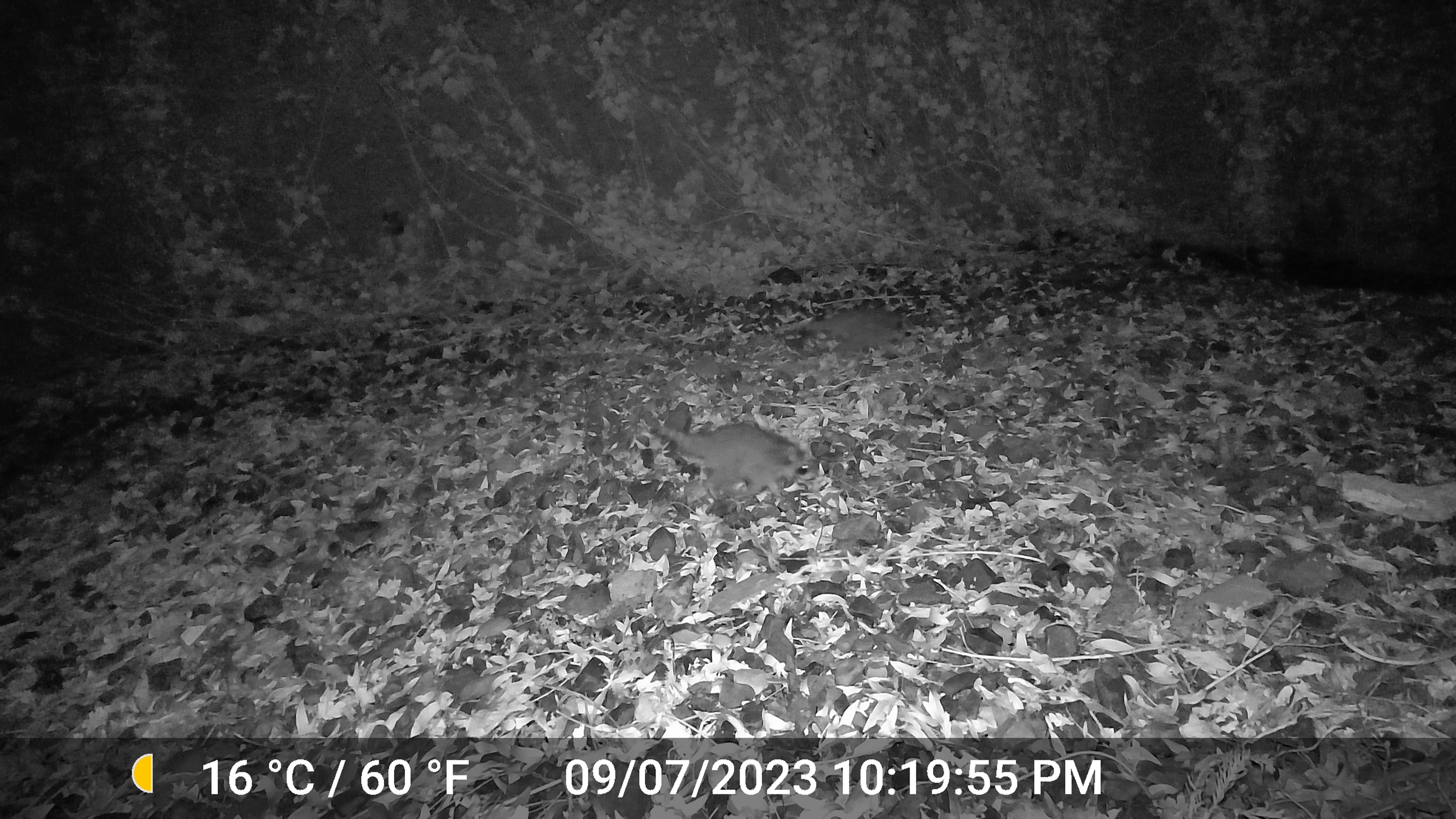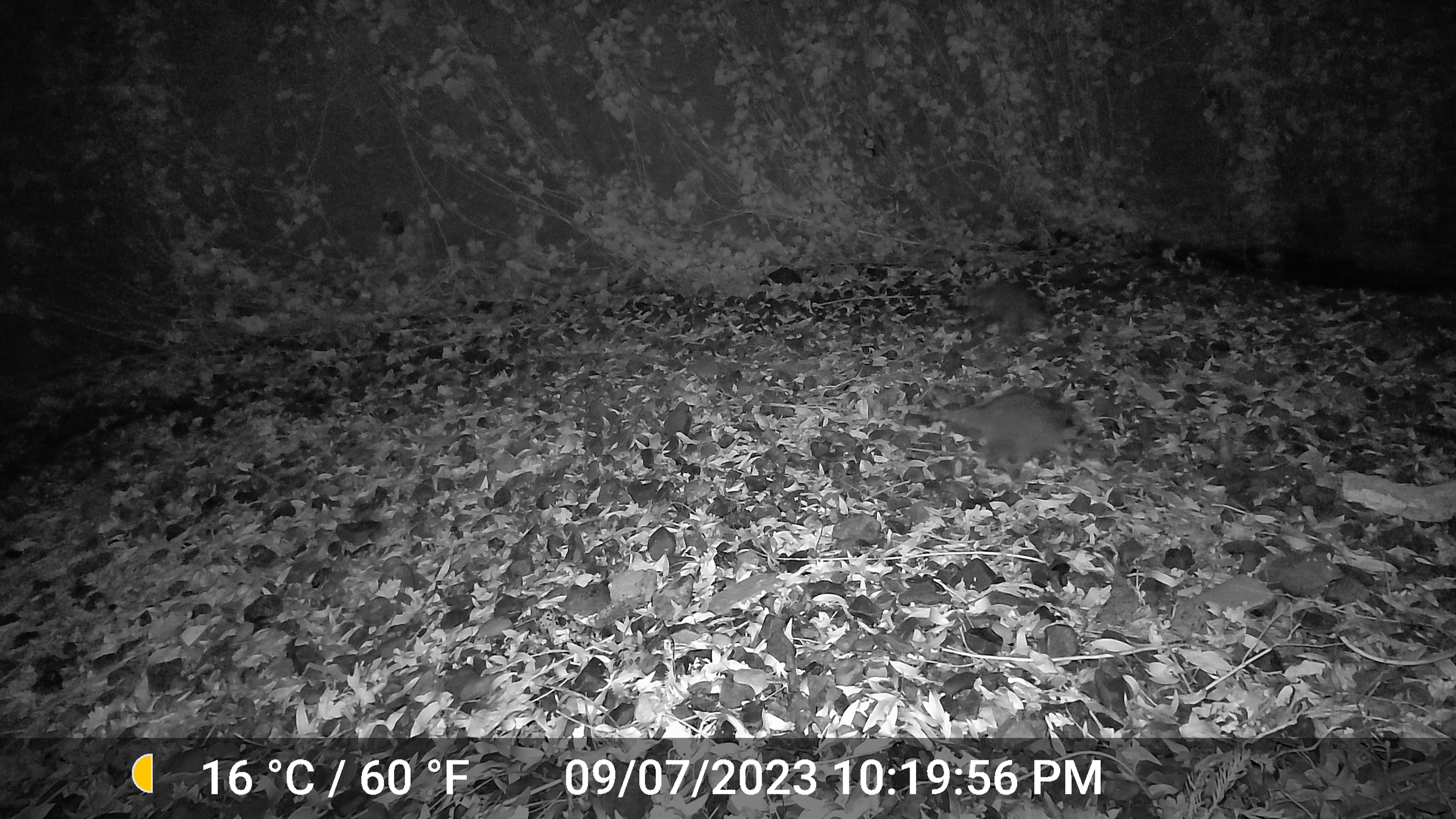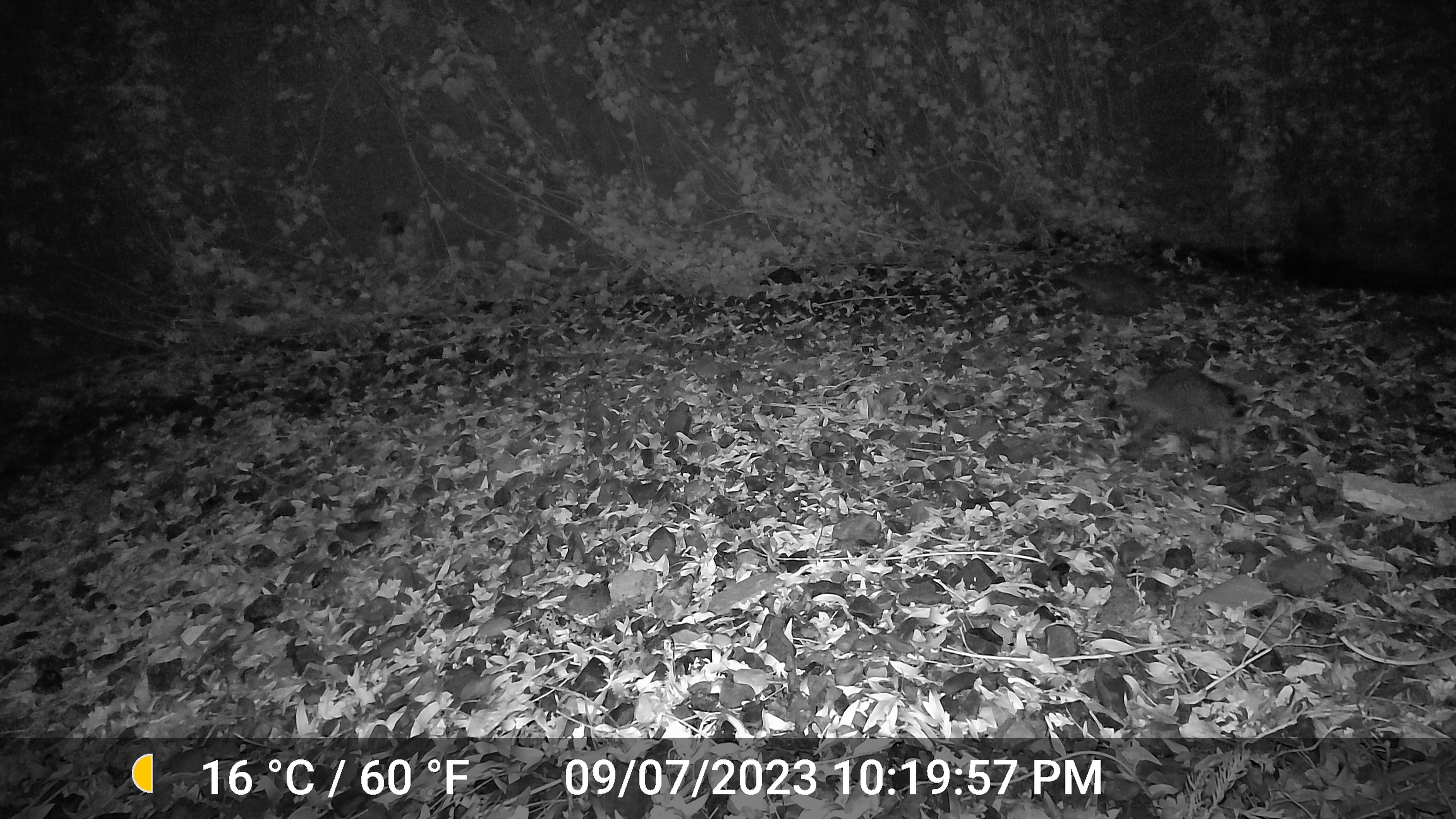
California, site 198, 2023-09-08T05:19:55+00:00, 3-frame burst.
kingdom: Animalia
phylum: Chordata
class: Mammalia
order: Carnivora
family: Procyonidae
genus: Procyon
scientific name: Procyon lotor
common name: raccoon